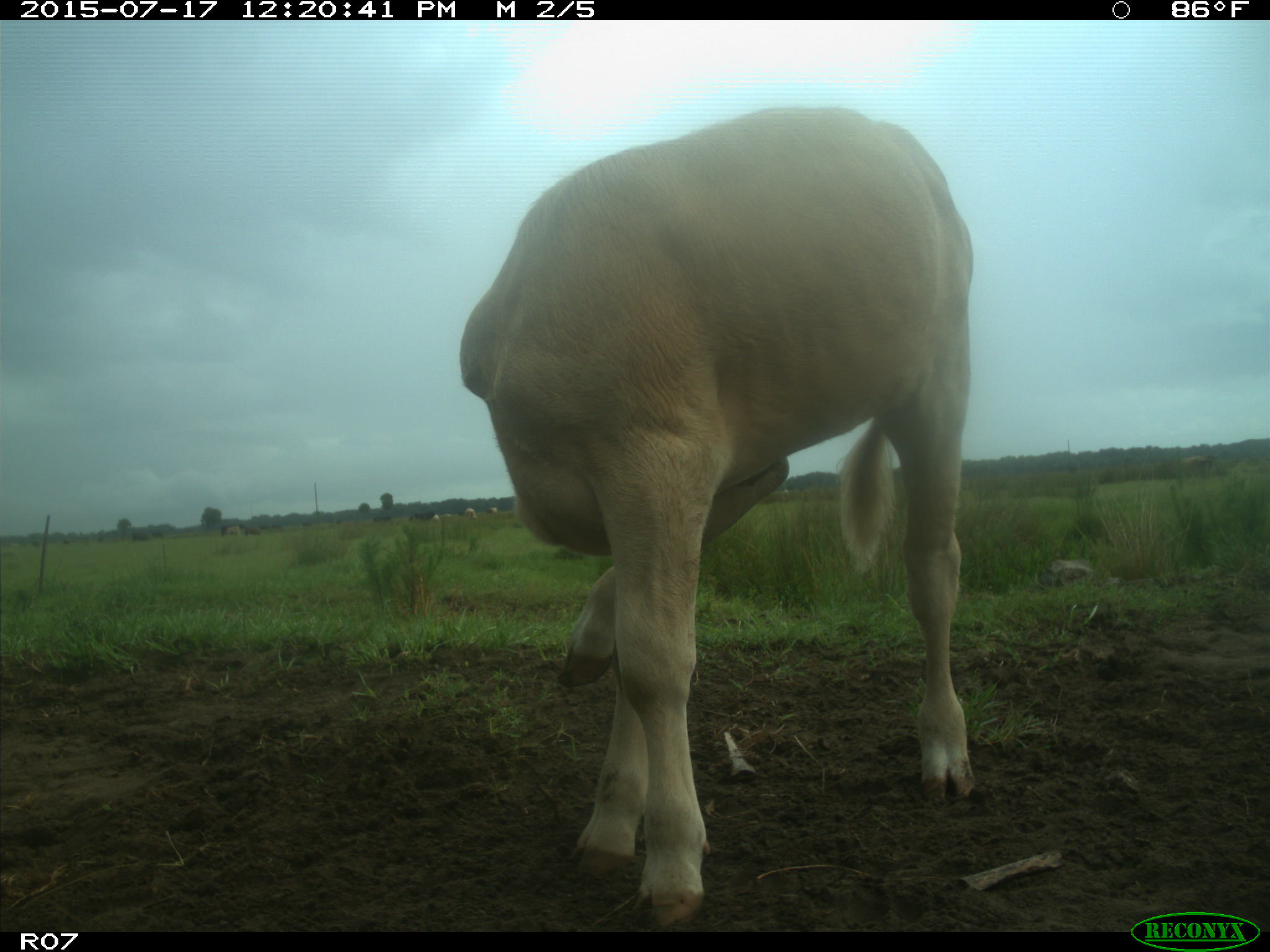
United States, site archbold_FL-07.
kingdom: Animalia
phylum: Chordata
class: Mammalia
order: Artiodactyla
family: Bovidae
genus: Bos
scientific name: Bos taurus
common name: domestic cow